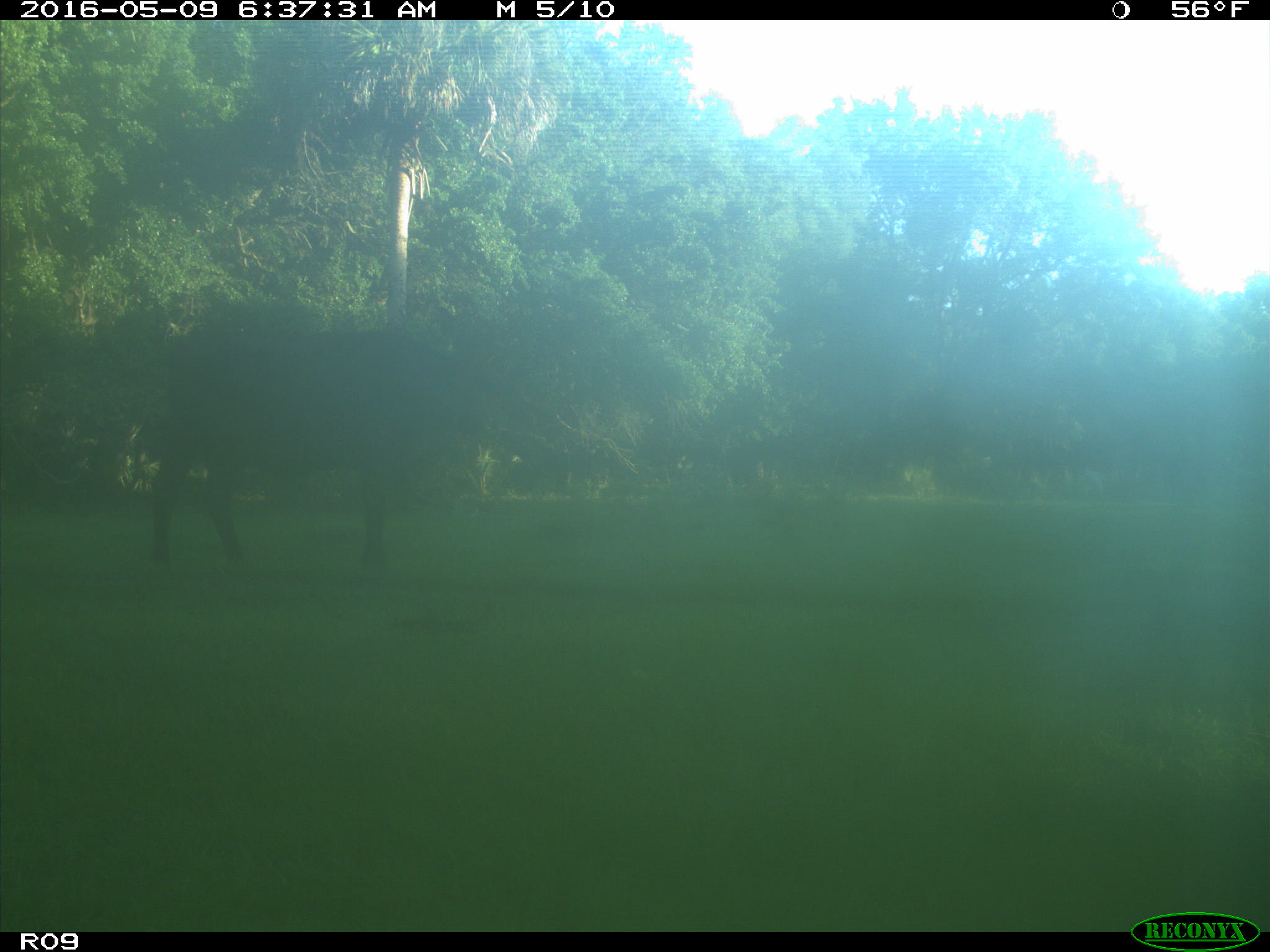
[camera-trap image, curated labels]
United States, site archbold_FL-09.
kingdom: Animalia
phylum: Chordata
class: Mammalia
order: Artiodactyla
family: Bovidae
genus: Bos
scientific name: Bos taurus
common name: domestic cow